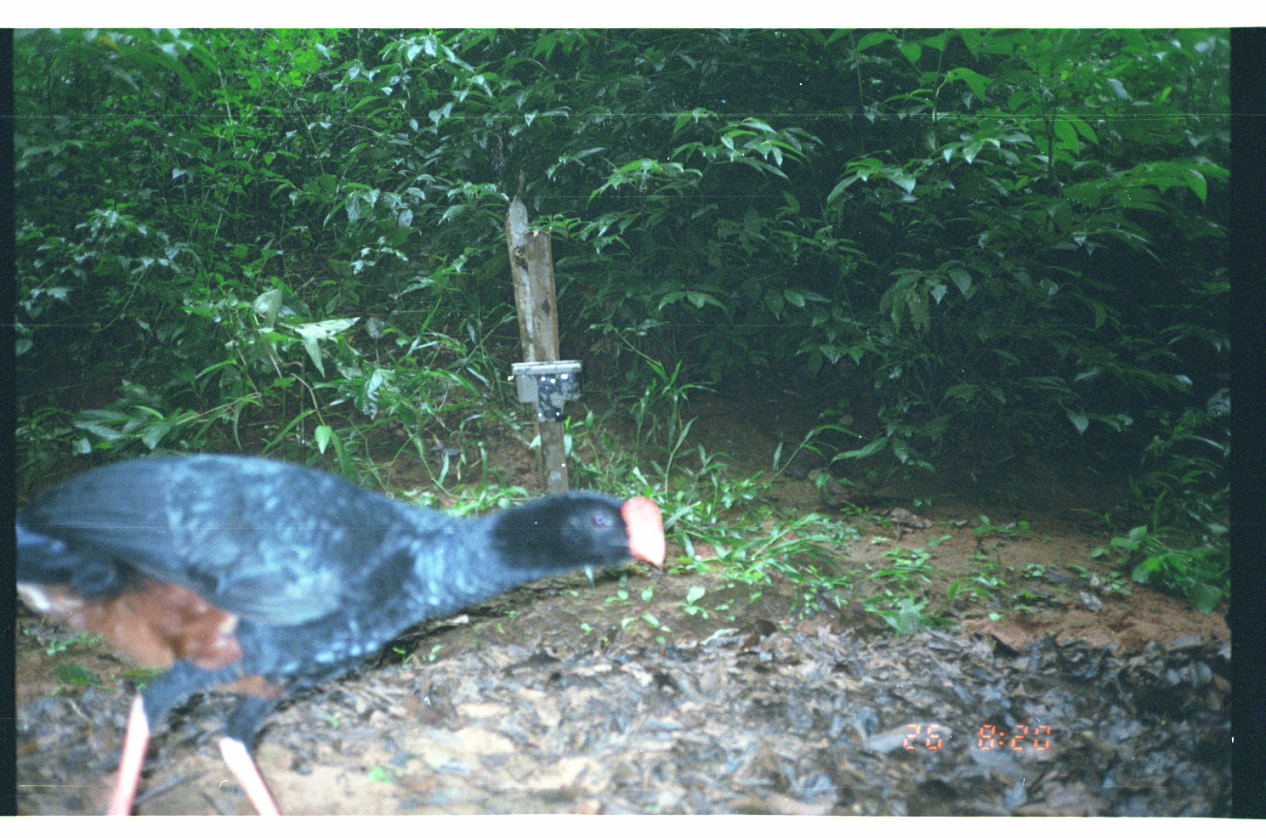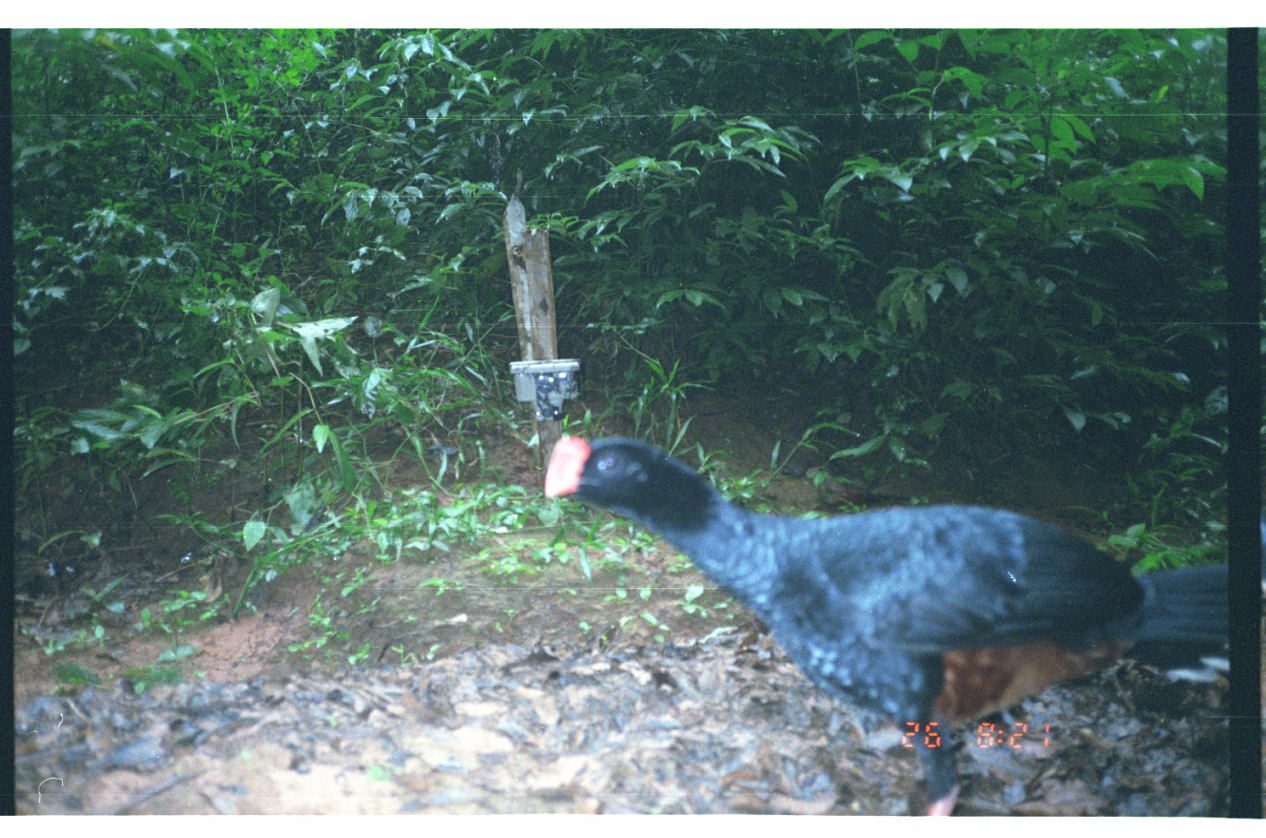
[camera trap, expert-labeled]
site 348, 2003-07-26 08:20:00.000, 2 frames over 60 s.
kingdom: Animalia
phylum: Chordata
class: Aves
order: Galliformes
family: Cracidae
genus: Mitu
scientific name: Mitu tuberosum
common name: razor-billed curassow